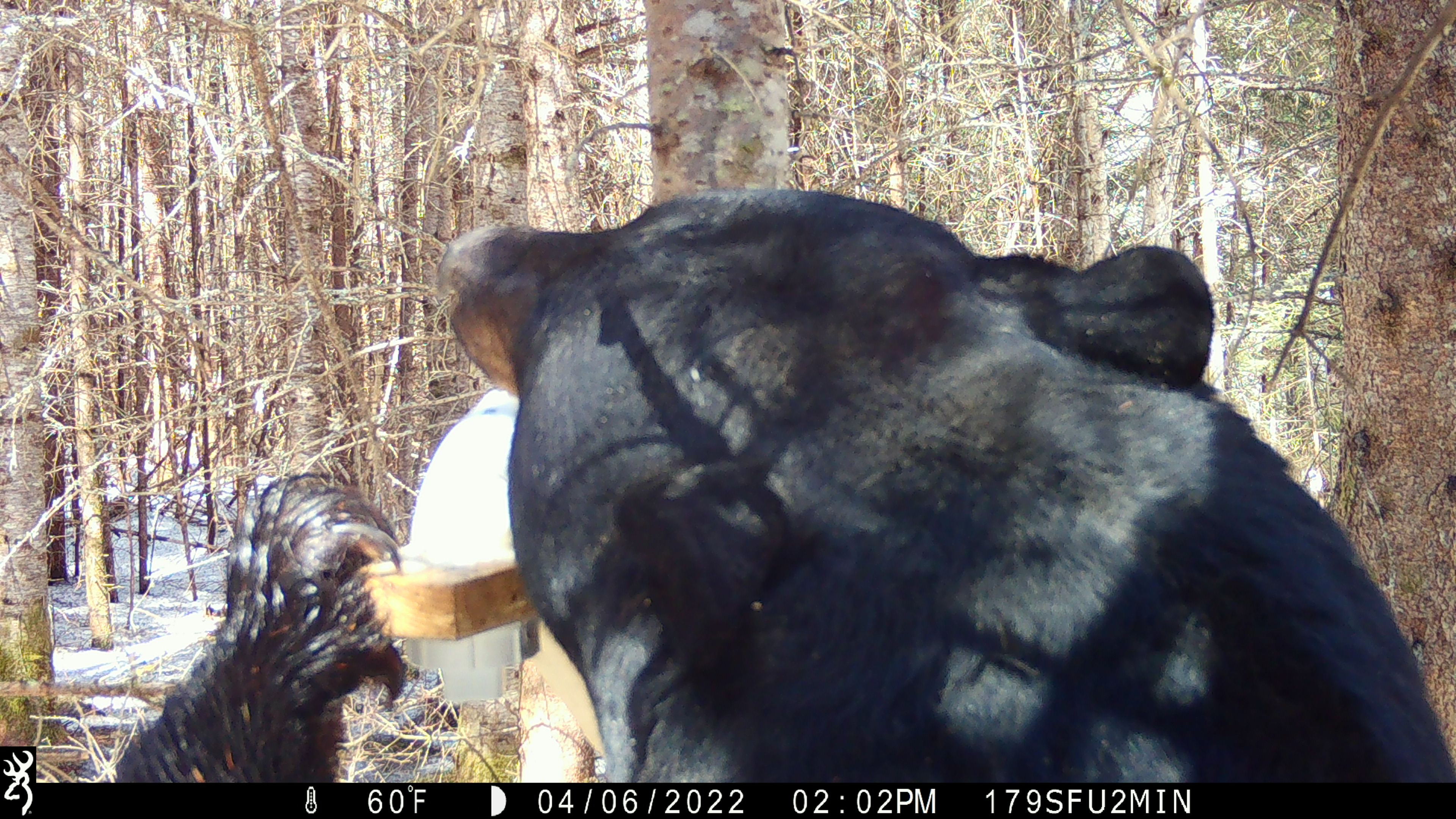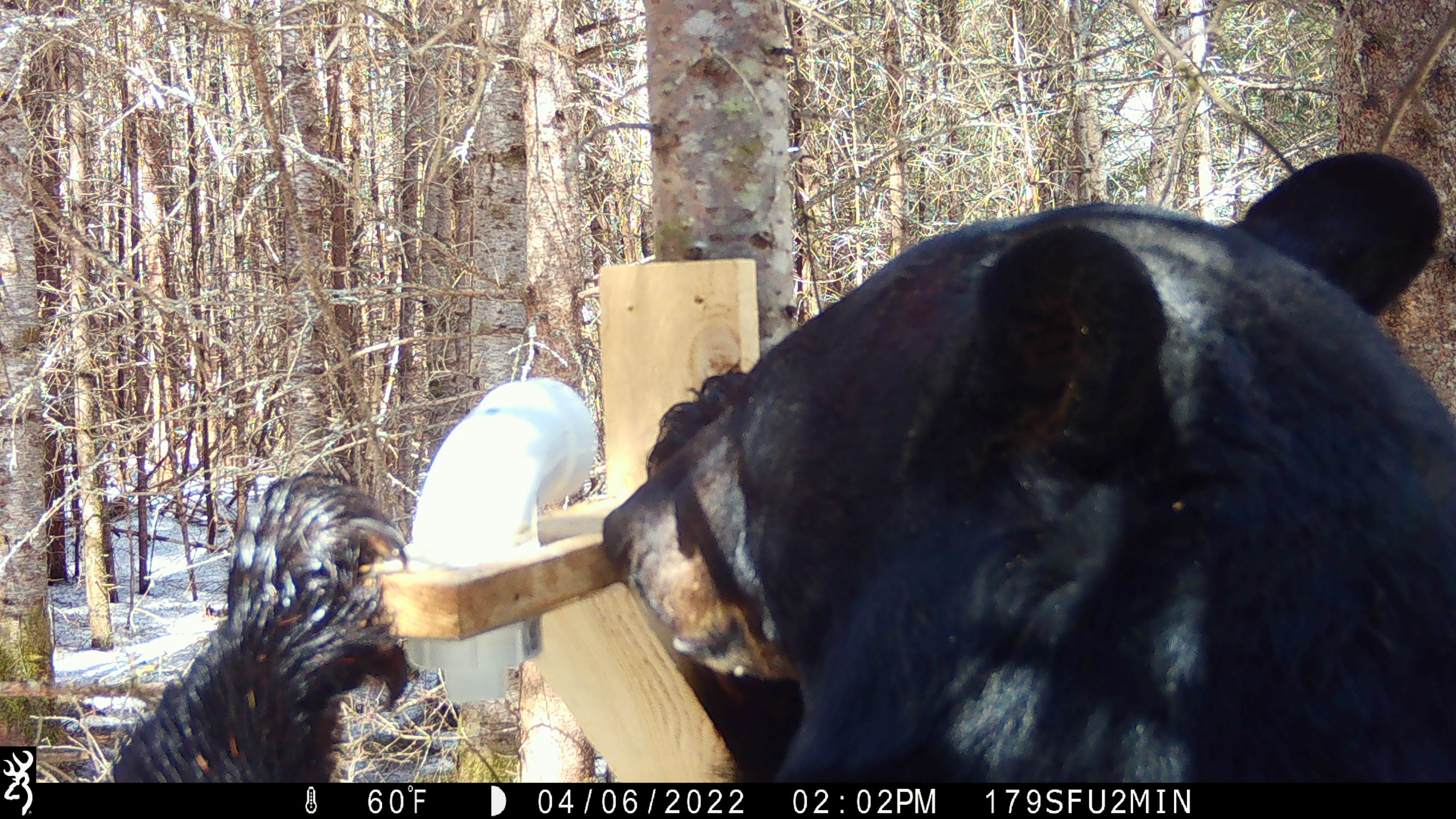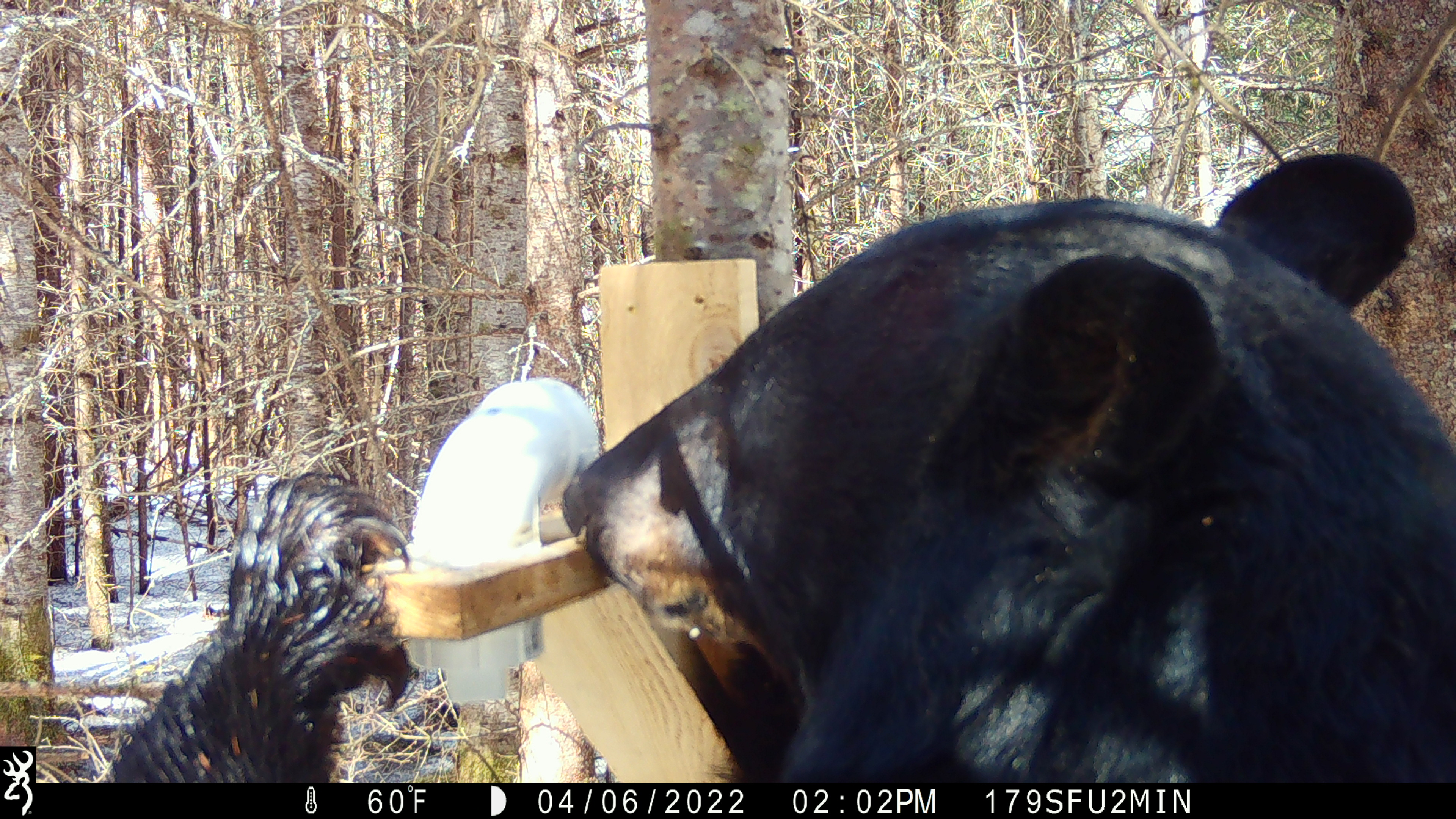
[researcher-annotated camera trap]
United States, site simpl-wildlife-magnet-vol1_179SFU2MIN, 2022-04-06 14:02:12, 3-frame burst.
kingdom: Animalia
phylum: Chordata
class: Mammalia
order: Carnivora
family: Ursidae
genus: Ursus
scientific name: Ursus americanus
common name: black bear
Black bear (Ursus americanus).